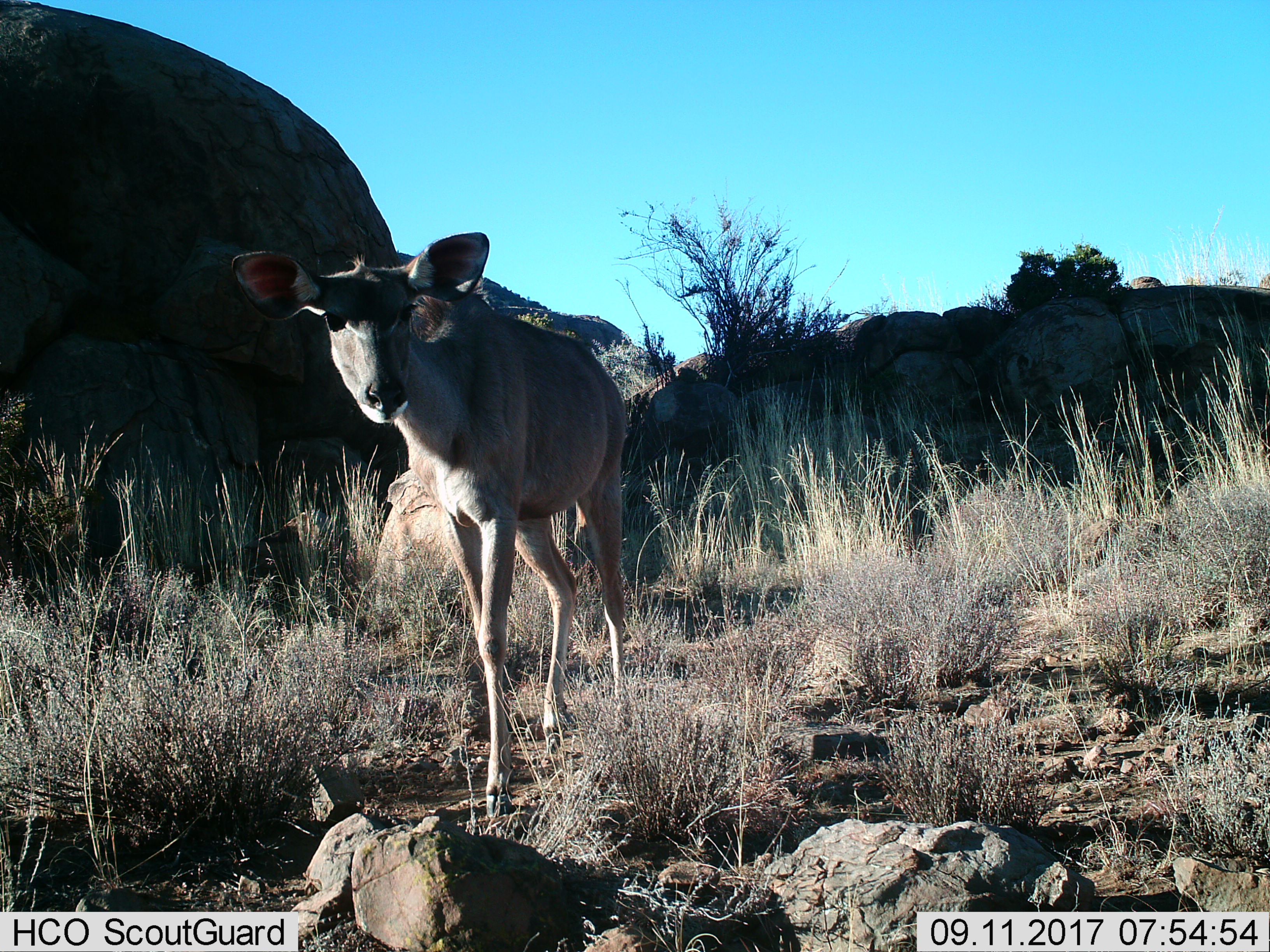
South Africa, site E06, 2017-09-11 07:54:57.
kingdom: Animalia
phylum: Chordata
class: Mammalia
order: Artiodactyla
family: Cervidae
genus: Dama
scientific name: Dama dama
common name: fallow deer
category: fallowdeer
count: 1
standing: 25%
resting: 0%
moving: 75%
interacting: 0%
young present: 25%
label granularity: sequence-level